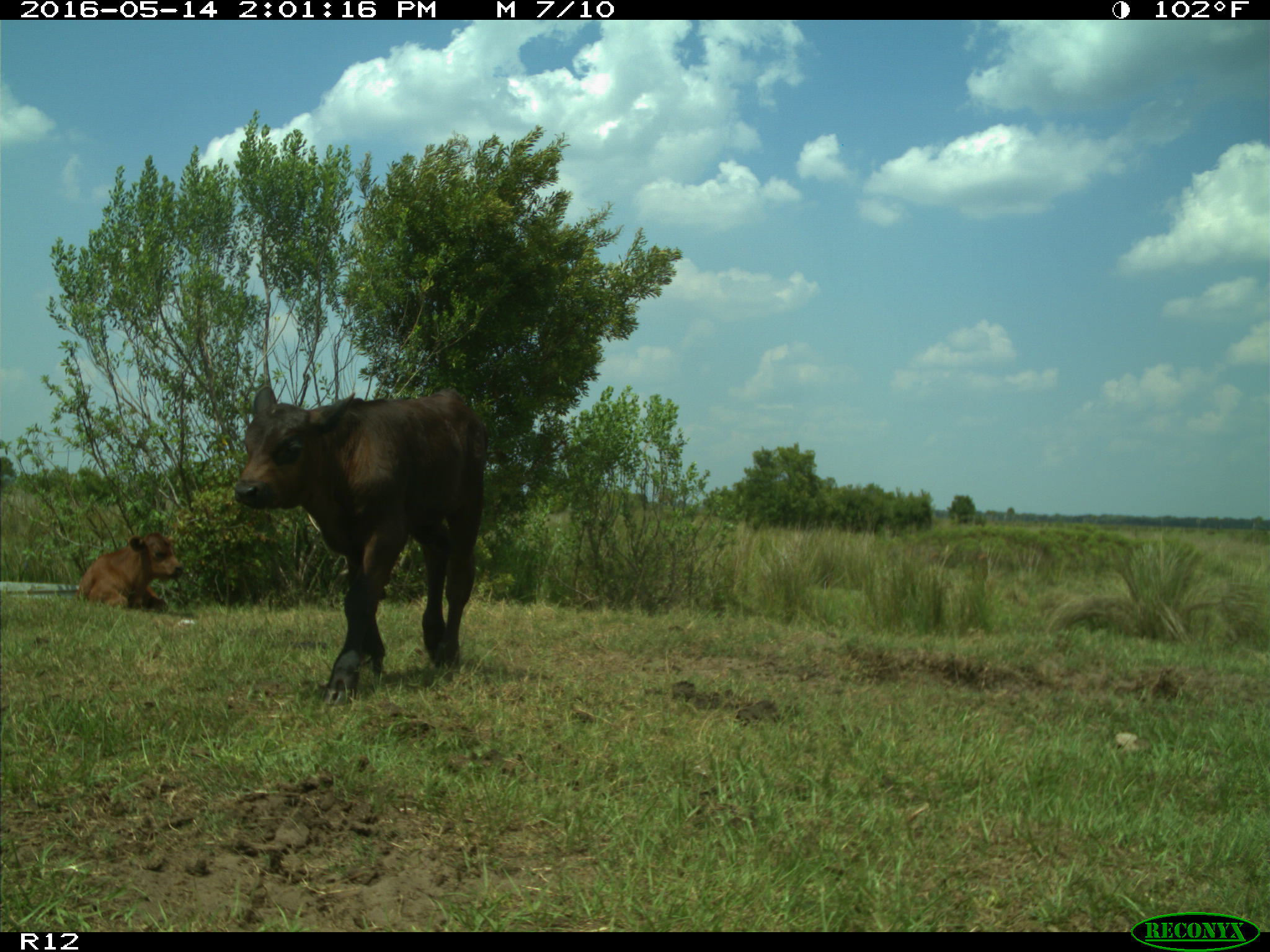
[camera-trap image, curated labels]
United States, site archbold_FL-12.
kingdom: Animalia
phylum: Chordata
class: Mammalia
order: Artiodactyla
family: Bovidae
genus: Bos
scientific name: Bos taurus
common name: domestic cow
Bos taurus (domestic cow).